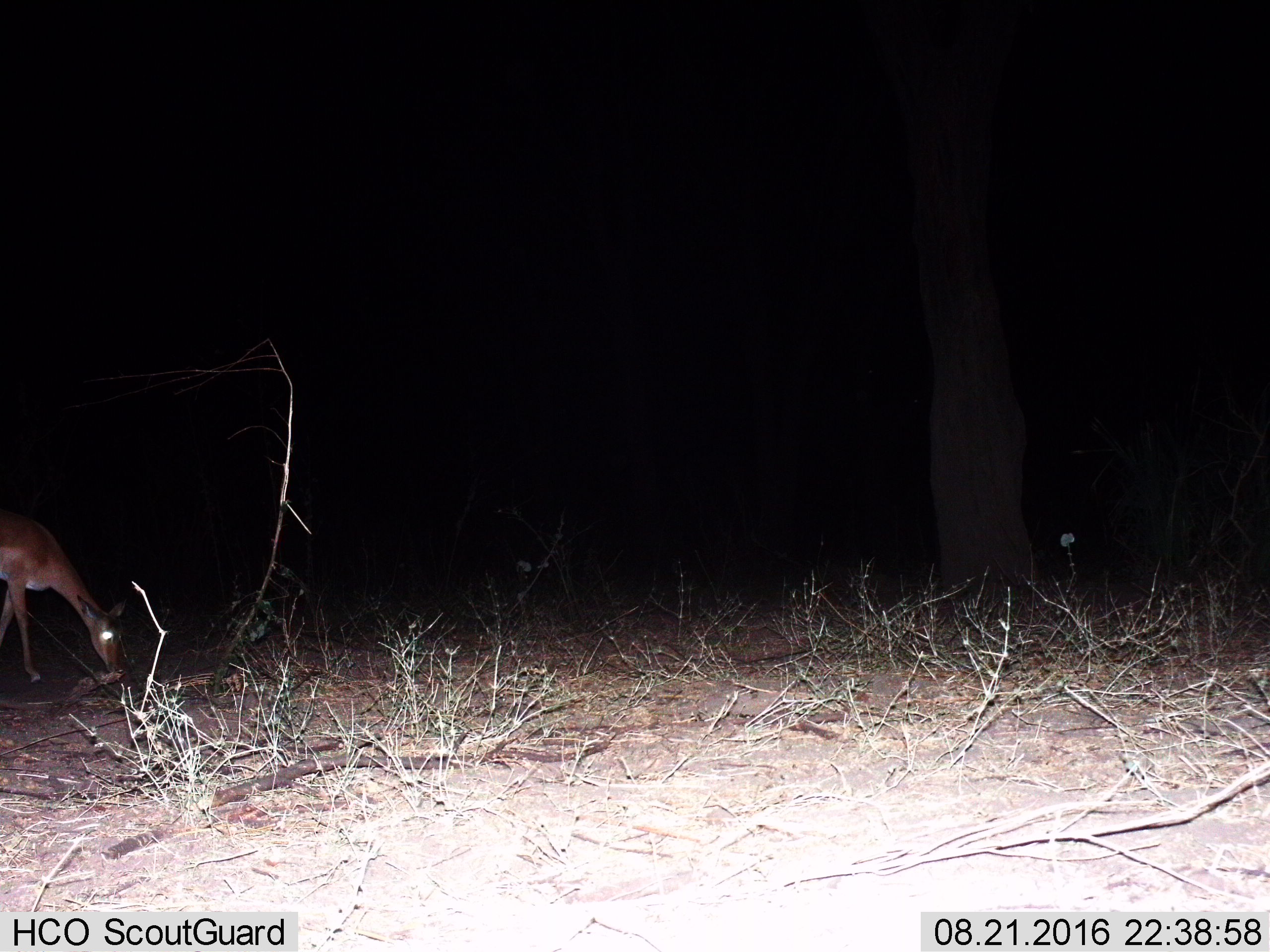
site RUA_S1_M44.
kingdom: Animalia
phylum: Chordata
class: Mammalia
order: Artiodactyla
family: Bovidae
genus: Aepyceros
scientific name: Aepyceros melampus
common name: impala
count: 1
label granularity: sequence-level